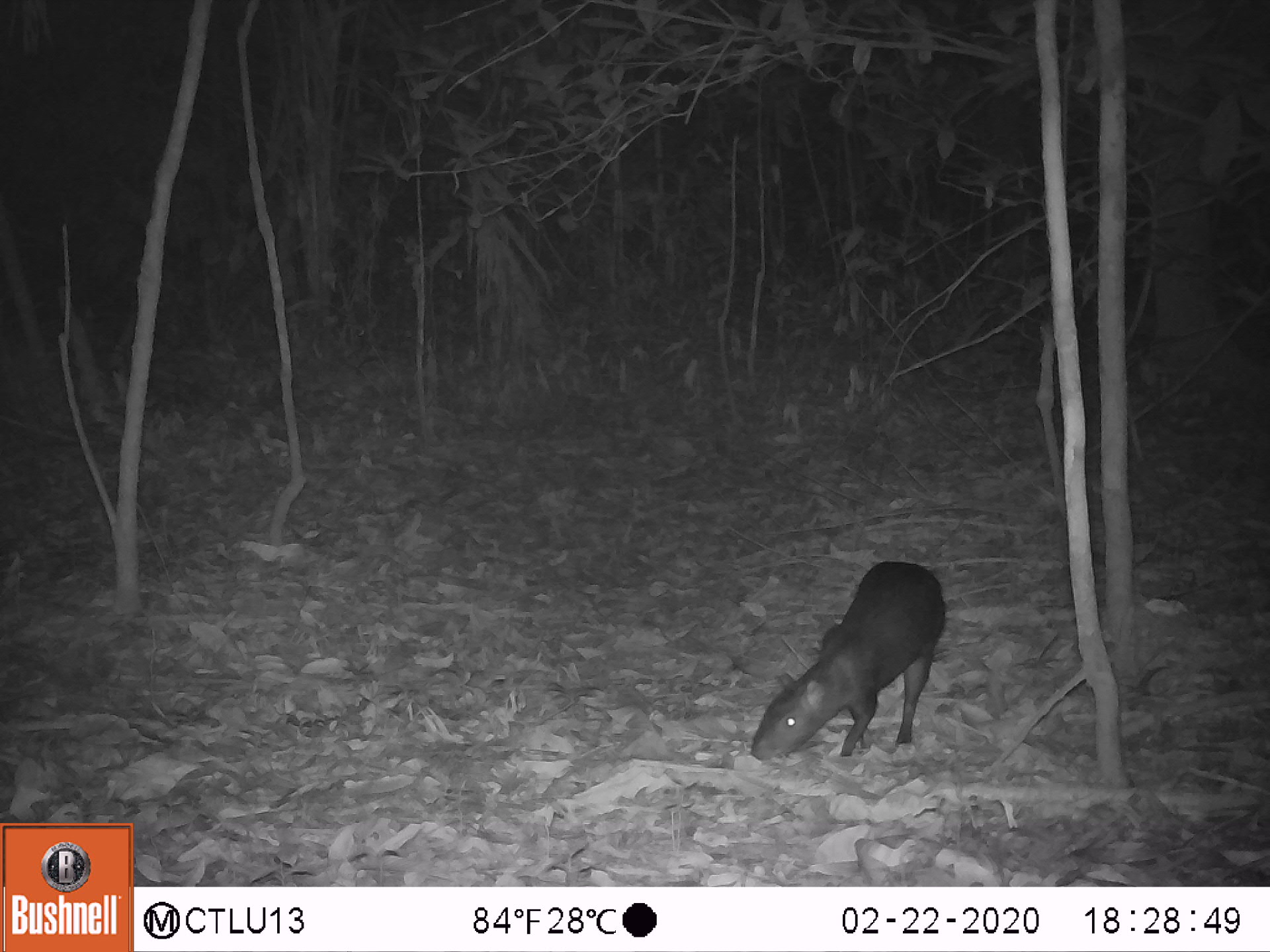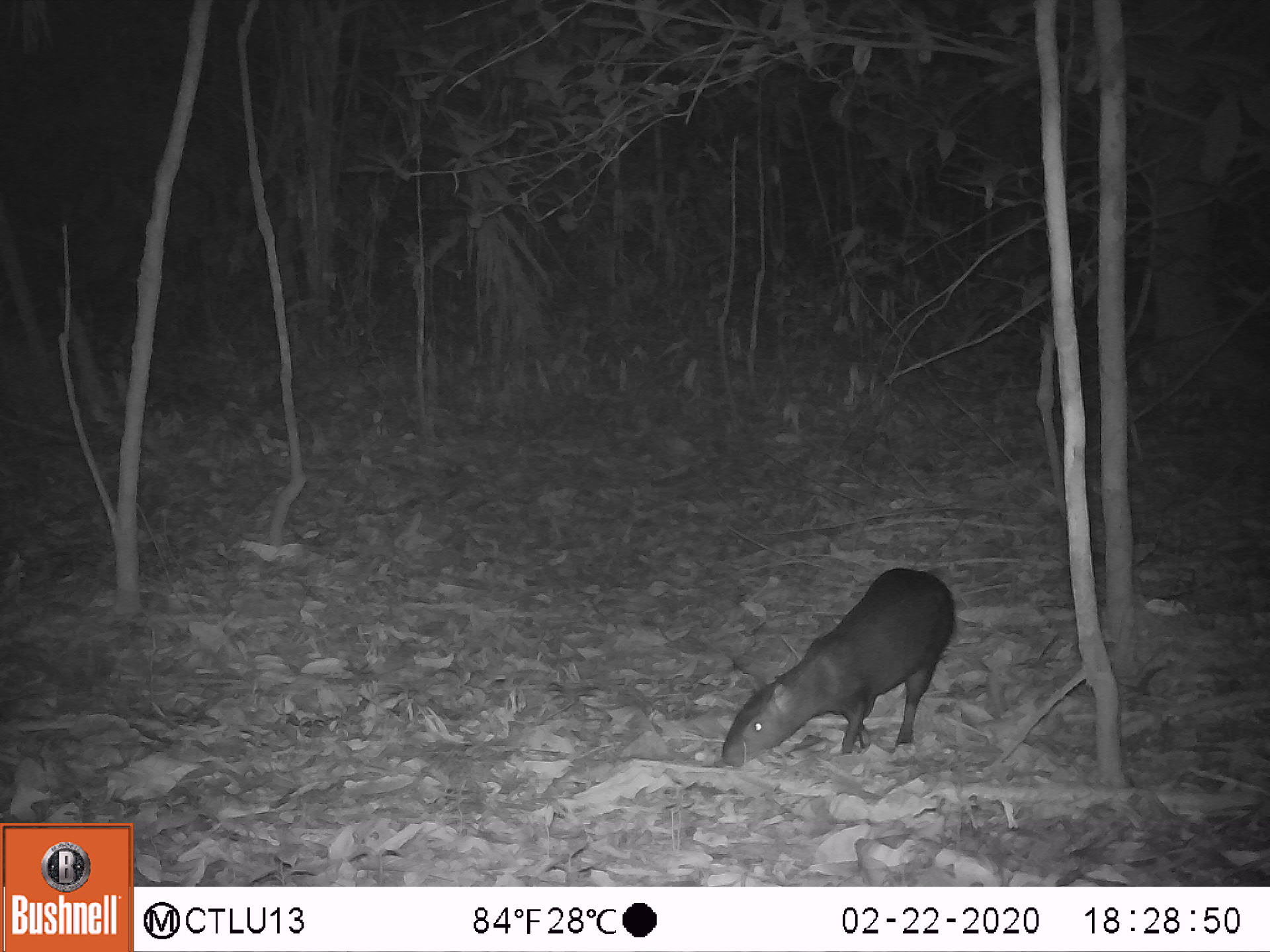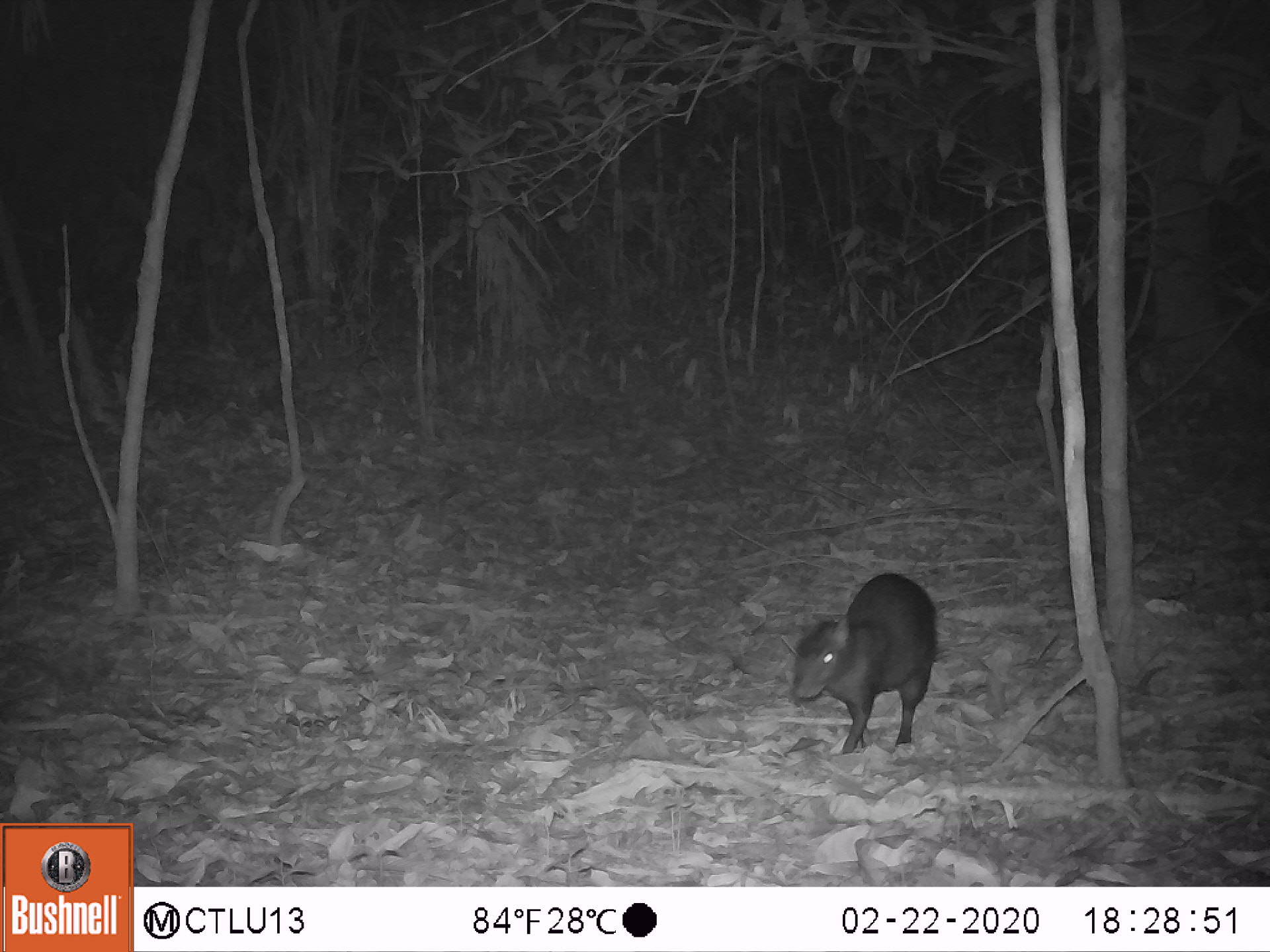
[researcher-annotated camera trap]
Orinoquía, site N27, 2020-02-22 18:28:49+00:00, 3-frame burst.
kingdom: Animalia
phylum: Chordata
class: Mammalia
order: Rodentia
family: Dasyproctidae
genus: Dasyprocta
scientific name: Dasyprocta fuliginosa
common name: black agouti